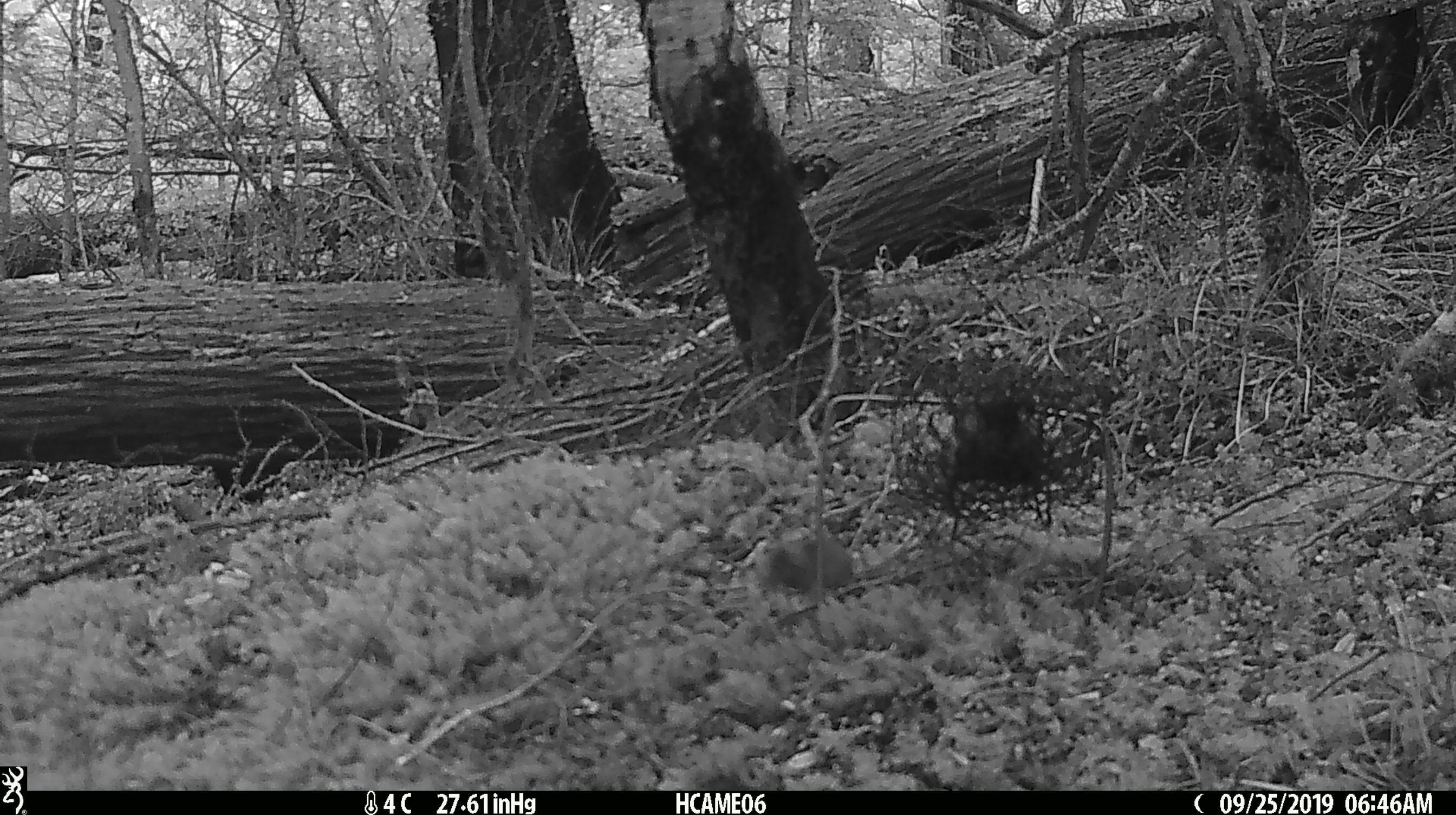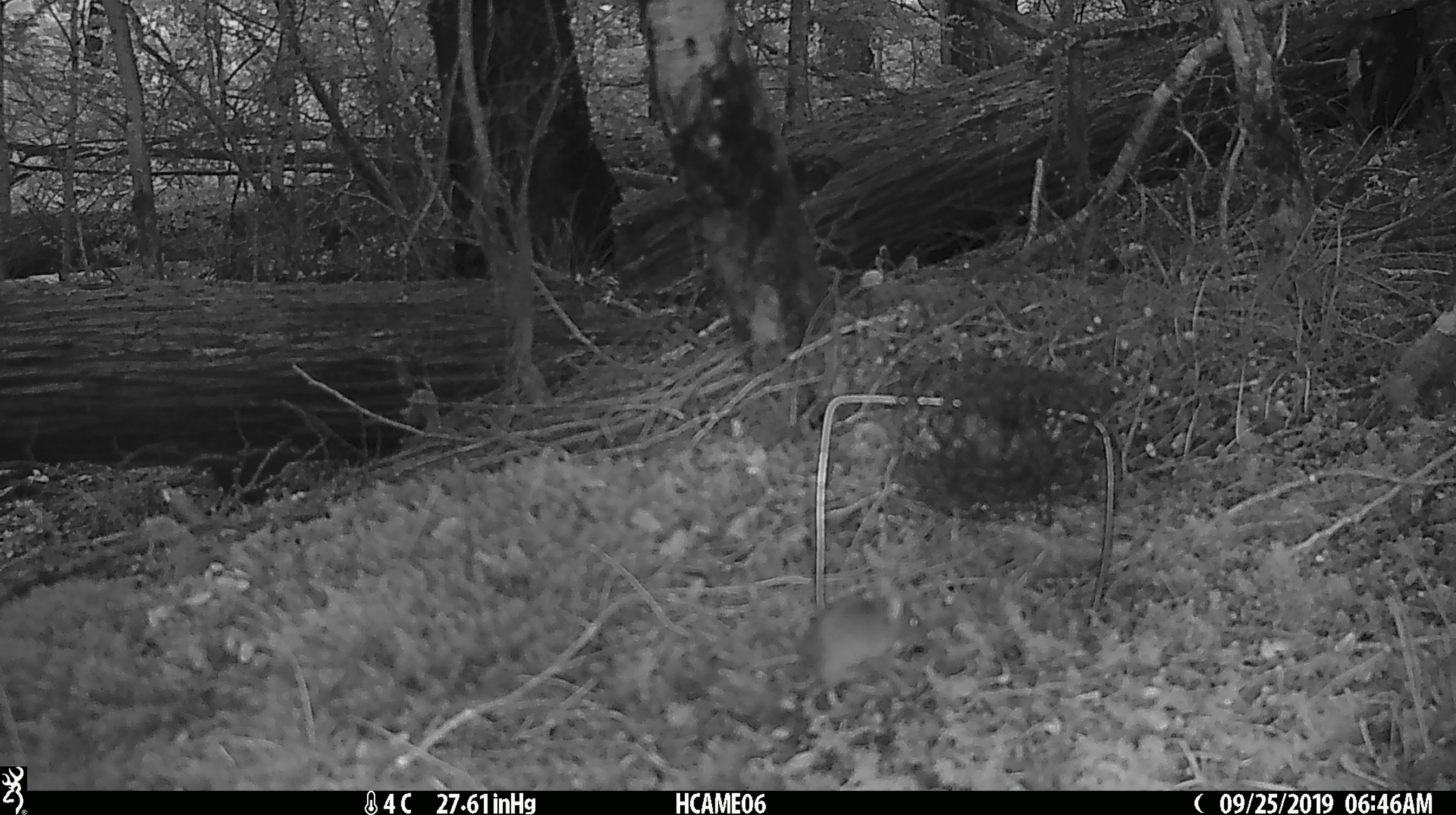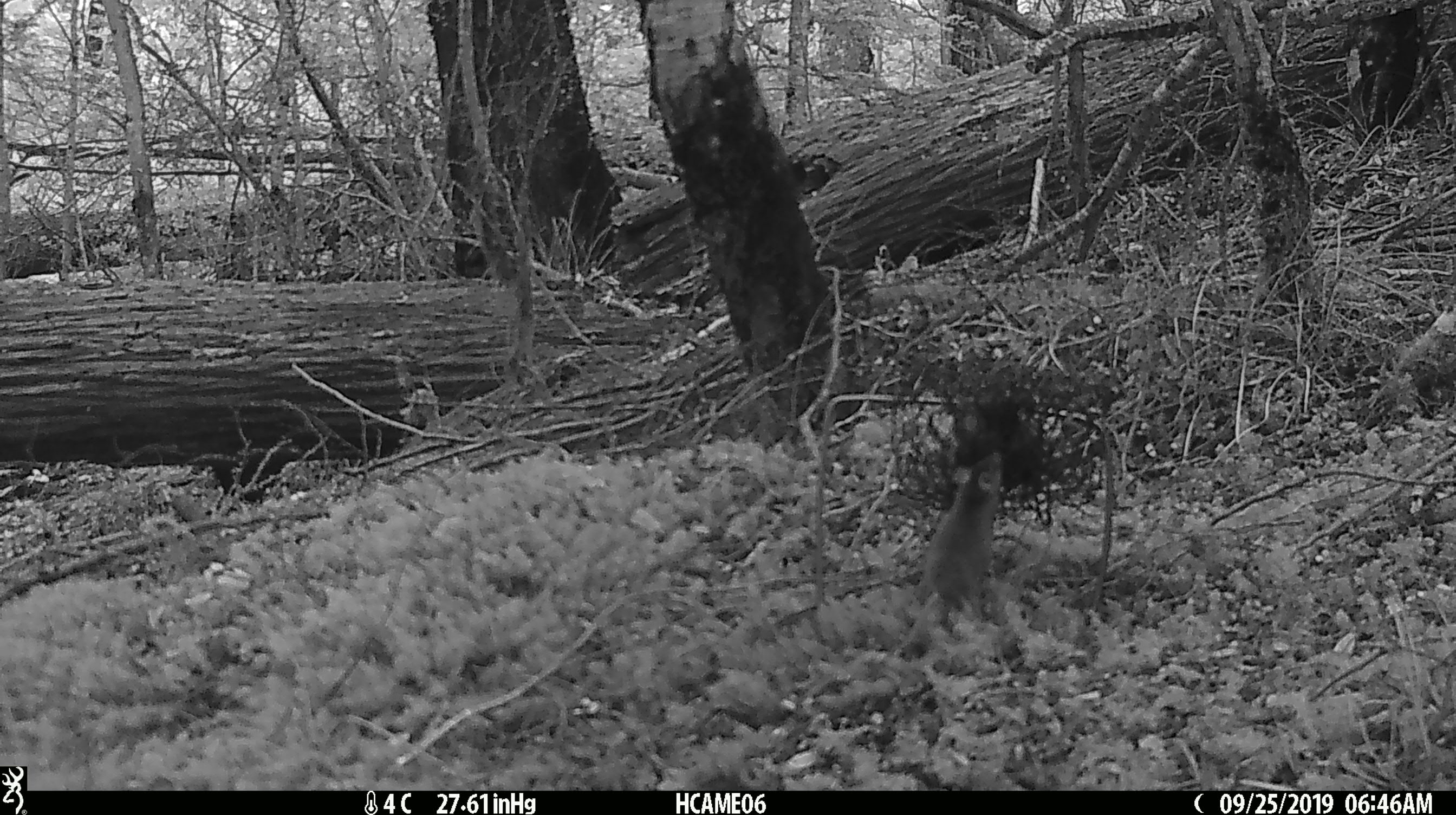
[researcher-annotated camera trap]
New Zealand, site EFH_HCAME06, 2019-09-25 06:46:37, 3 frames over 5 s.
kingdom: Animalia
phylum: Chordata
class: Mammalia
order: Rodentia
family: Muridae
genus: Mus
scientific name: Mus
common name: mouse